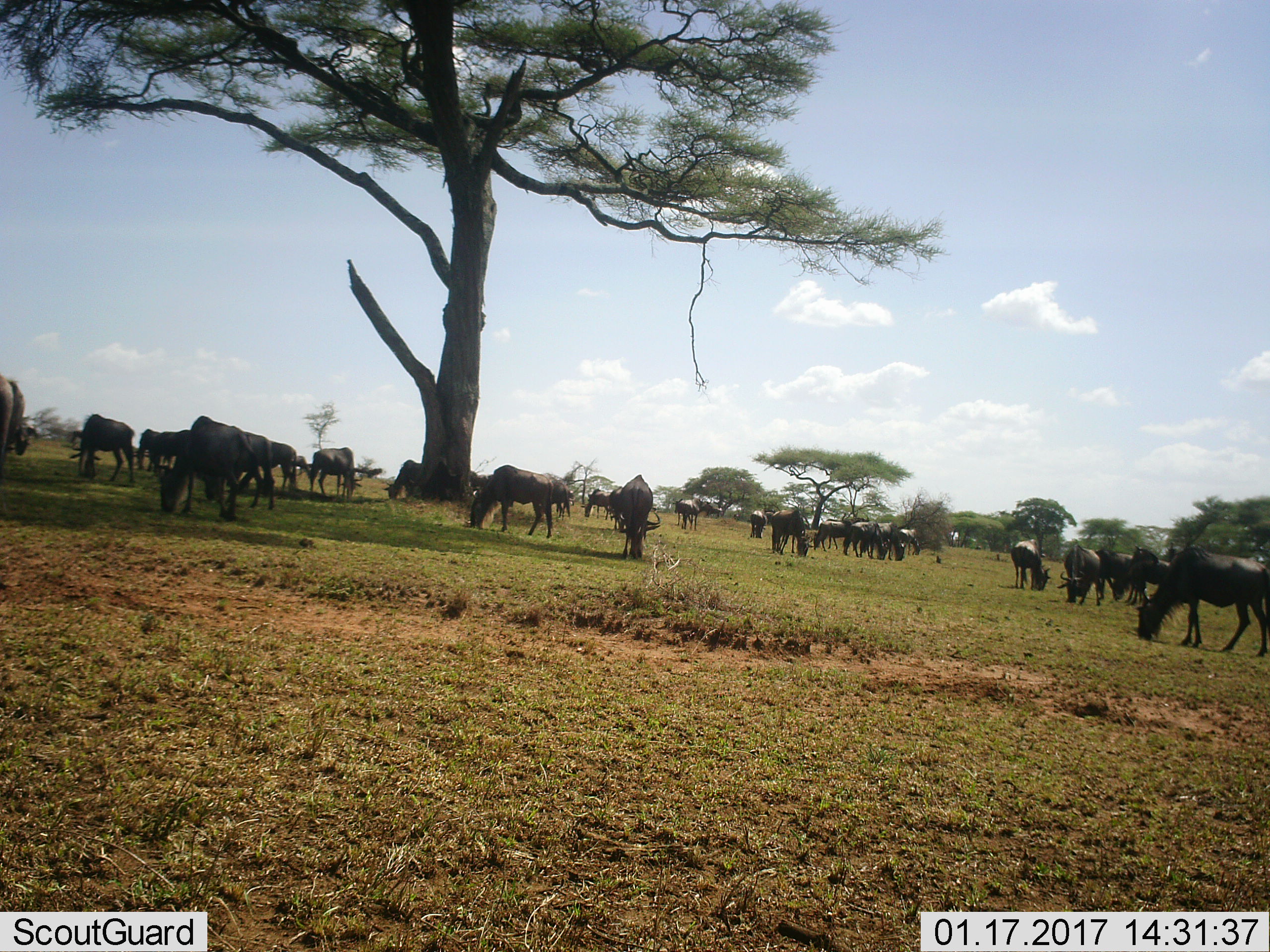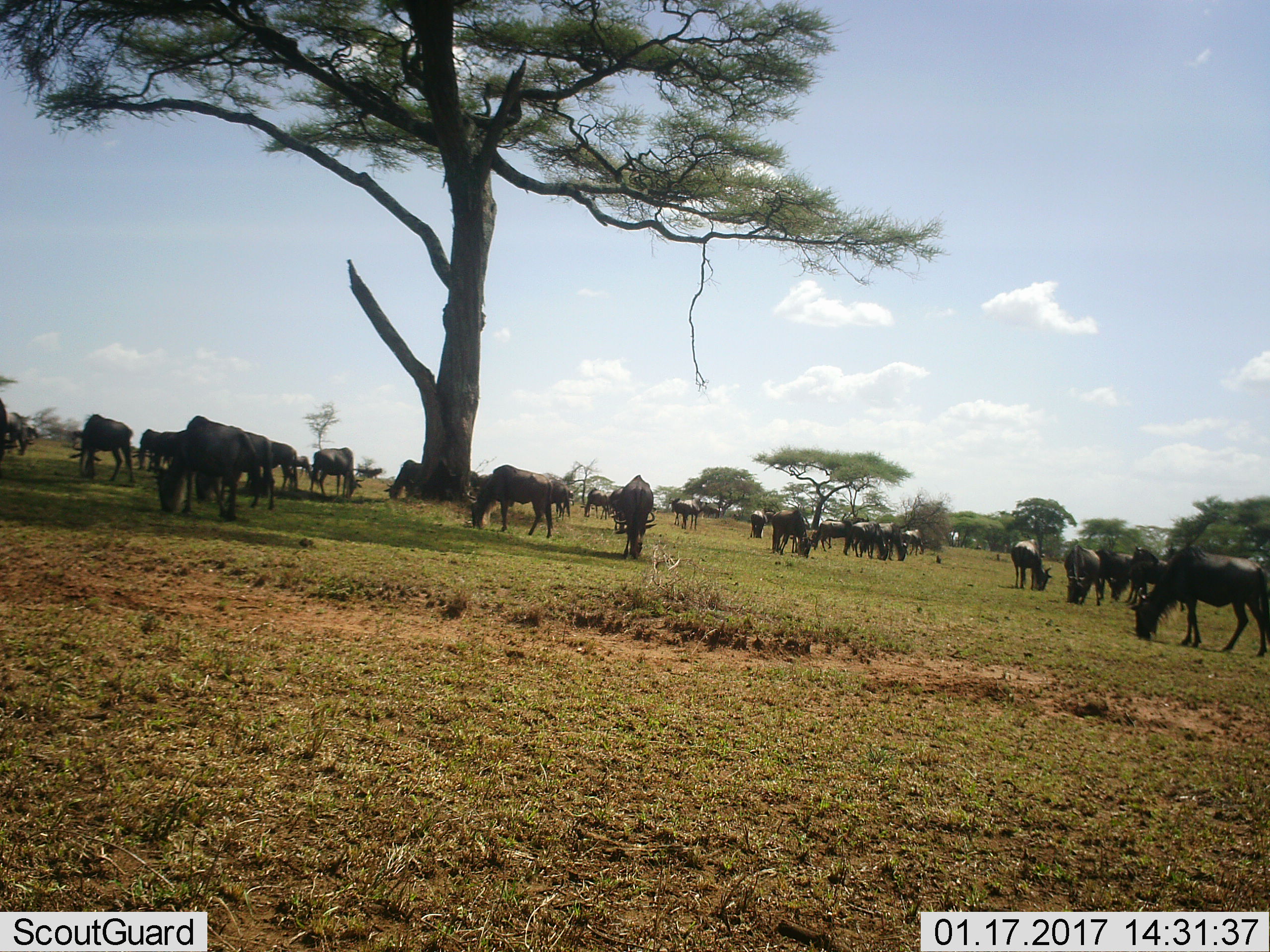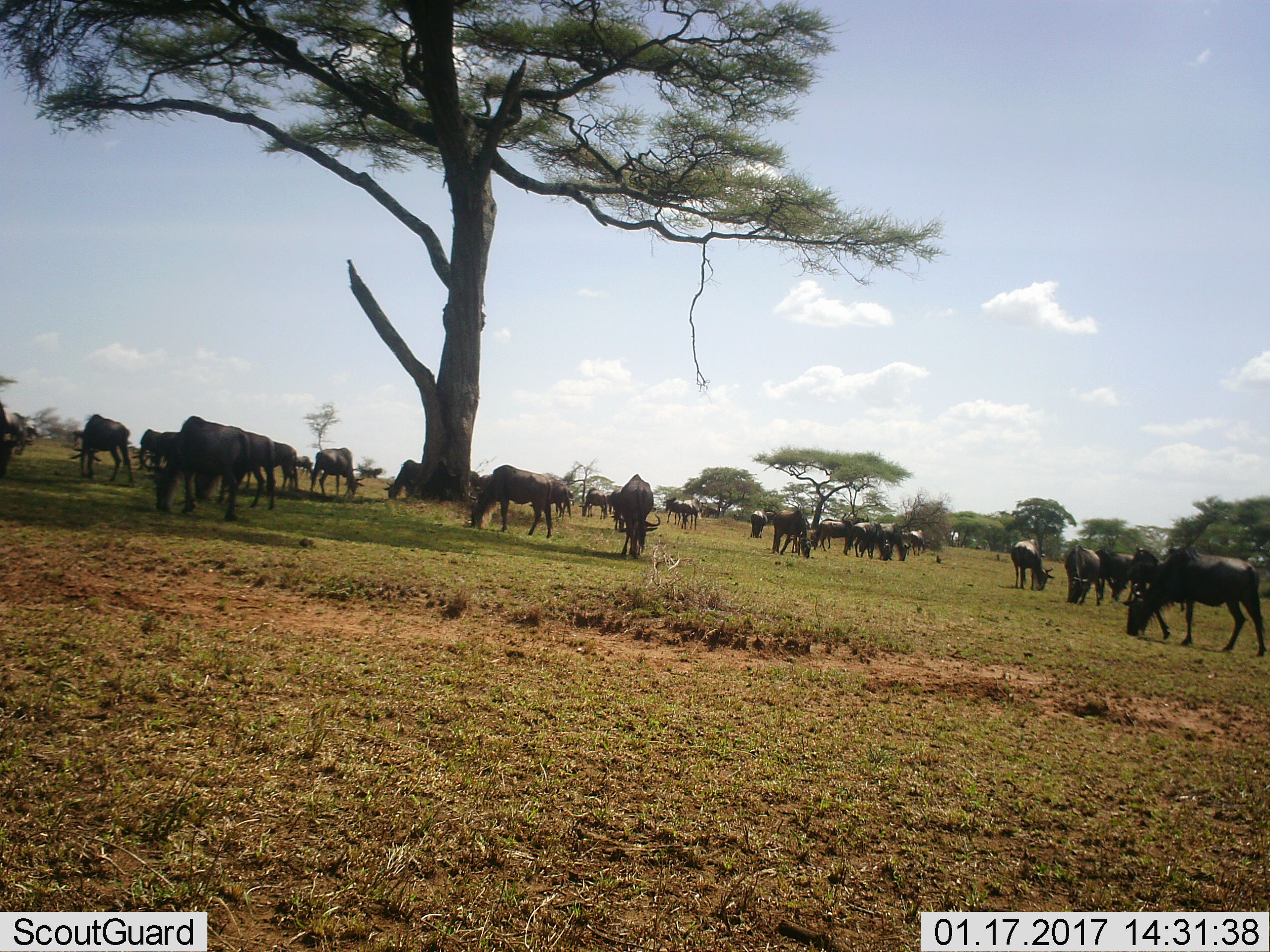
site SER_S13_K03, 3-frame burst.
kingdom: Animalia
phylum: Chordata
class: Mammalia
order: Artiodactyla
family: Bovidae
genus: Connochaetes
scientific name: Connochaetes taurinus taurinus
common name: blue wildebeest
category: wildebeestblue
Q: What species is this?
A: Wildebeestblue (blue wildebeest) (Connochaetes taurinus taurinus).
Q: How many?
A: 11-50.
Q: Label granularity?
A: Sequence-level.